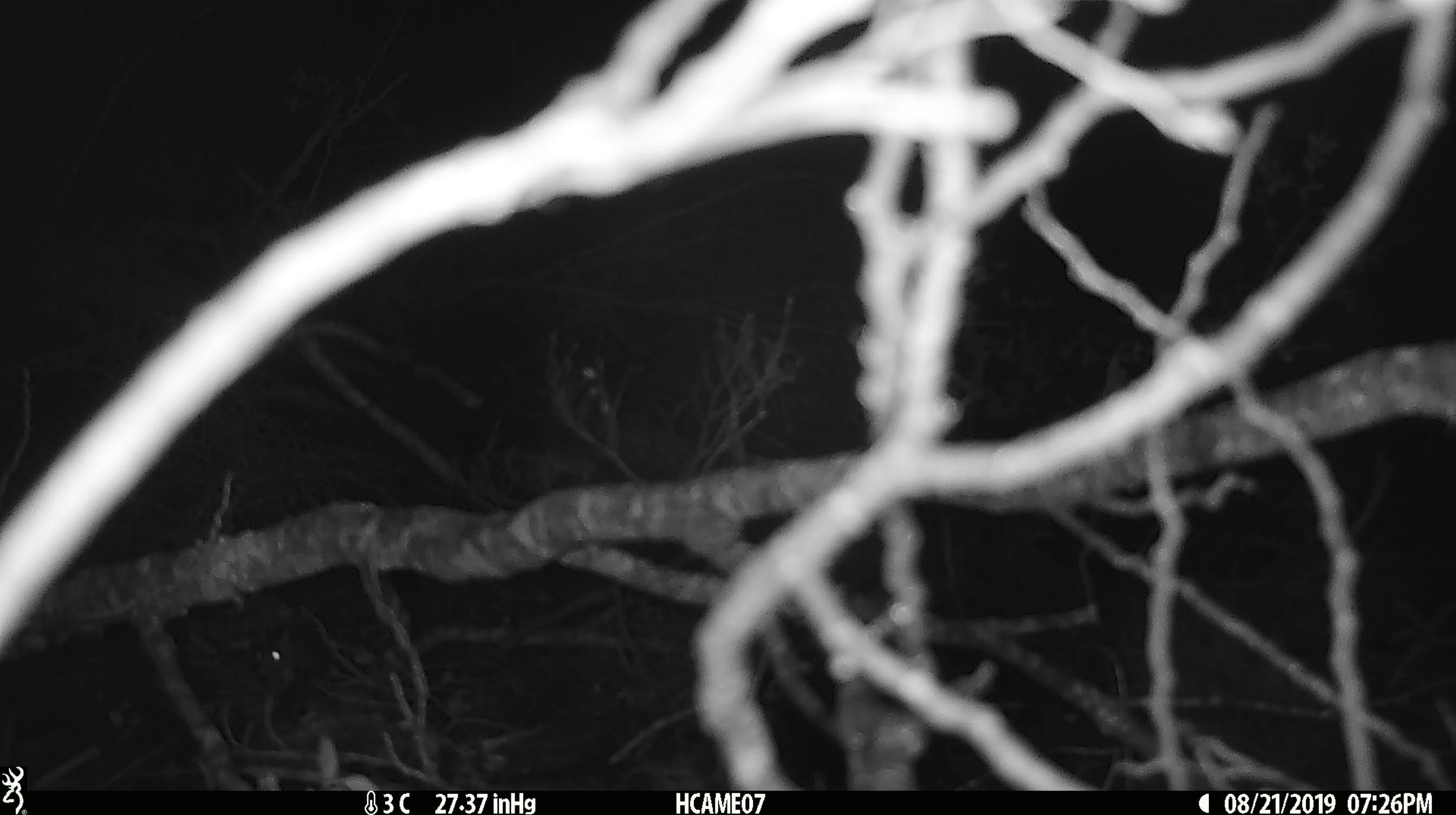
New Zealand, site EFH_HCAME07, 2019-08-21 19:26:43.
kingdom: Animalia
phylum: Chordata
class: Mammalia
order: Rodentia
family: Muridae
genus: Mus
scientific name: Mus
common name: mouse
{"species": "mouse (Mus)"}